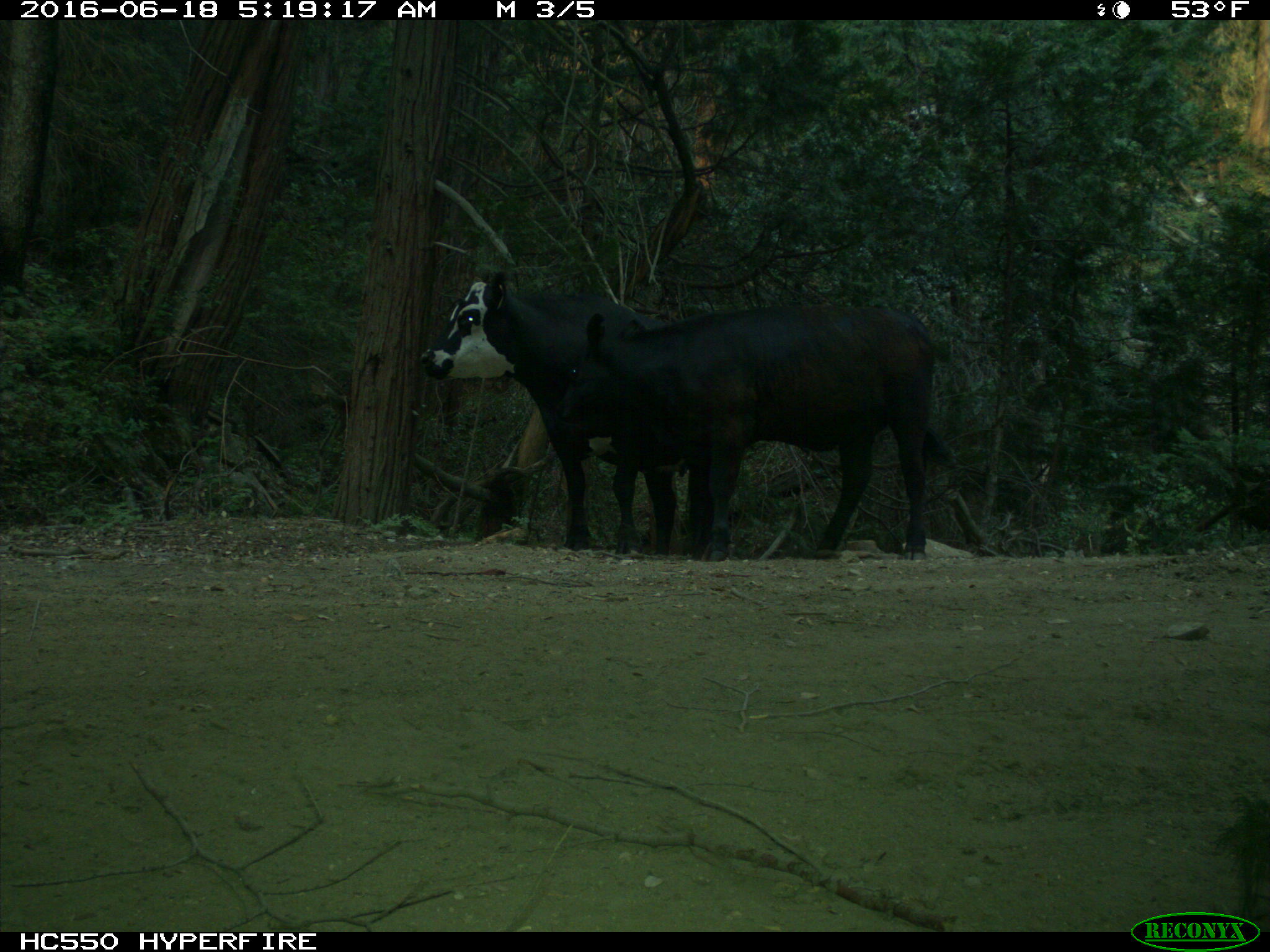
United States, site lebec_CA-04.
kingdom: Animalia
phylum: Chordata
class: Mammalia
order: Artiodactyla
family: Bovidae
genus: Bos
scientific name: Bos taurus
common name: domestic cow